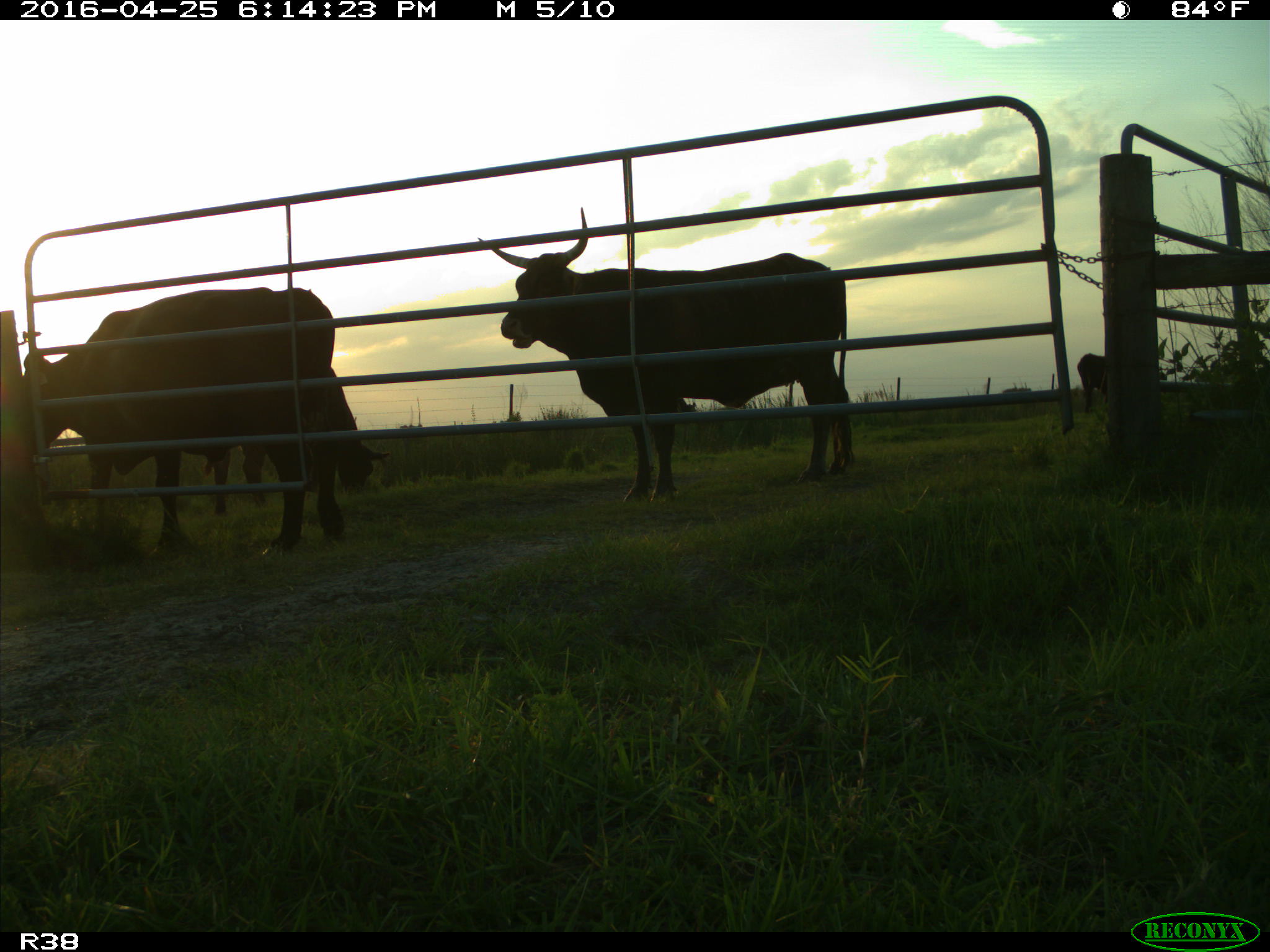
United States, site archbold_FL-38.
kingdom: Animalia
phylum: Chordata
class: Mammalia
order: Artiodactyla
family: Bovidae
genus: Bos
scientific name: Bos taurus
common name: domestic cow